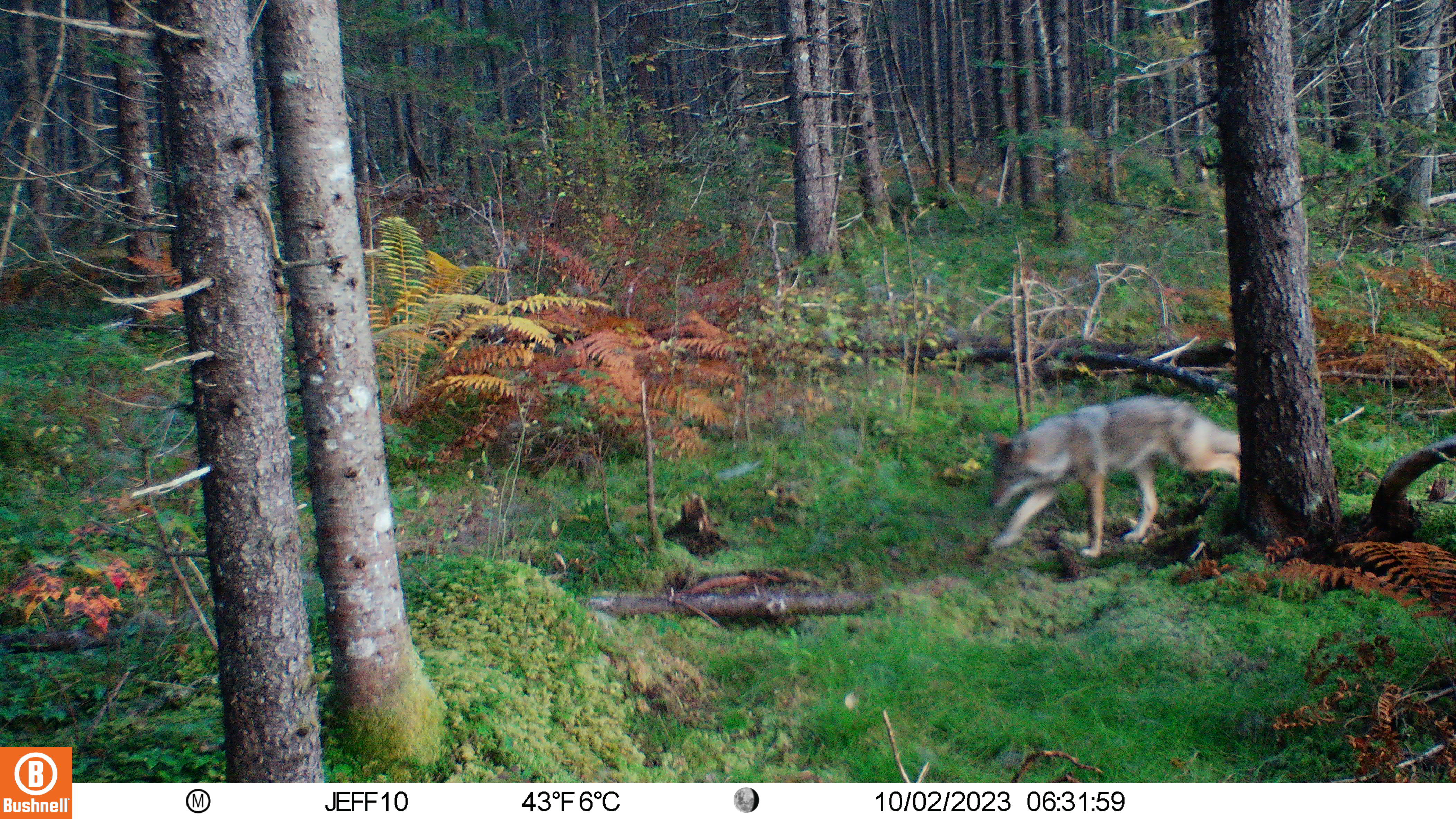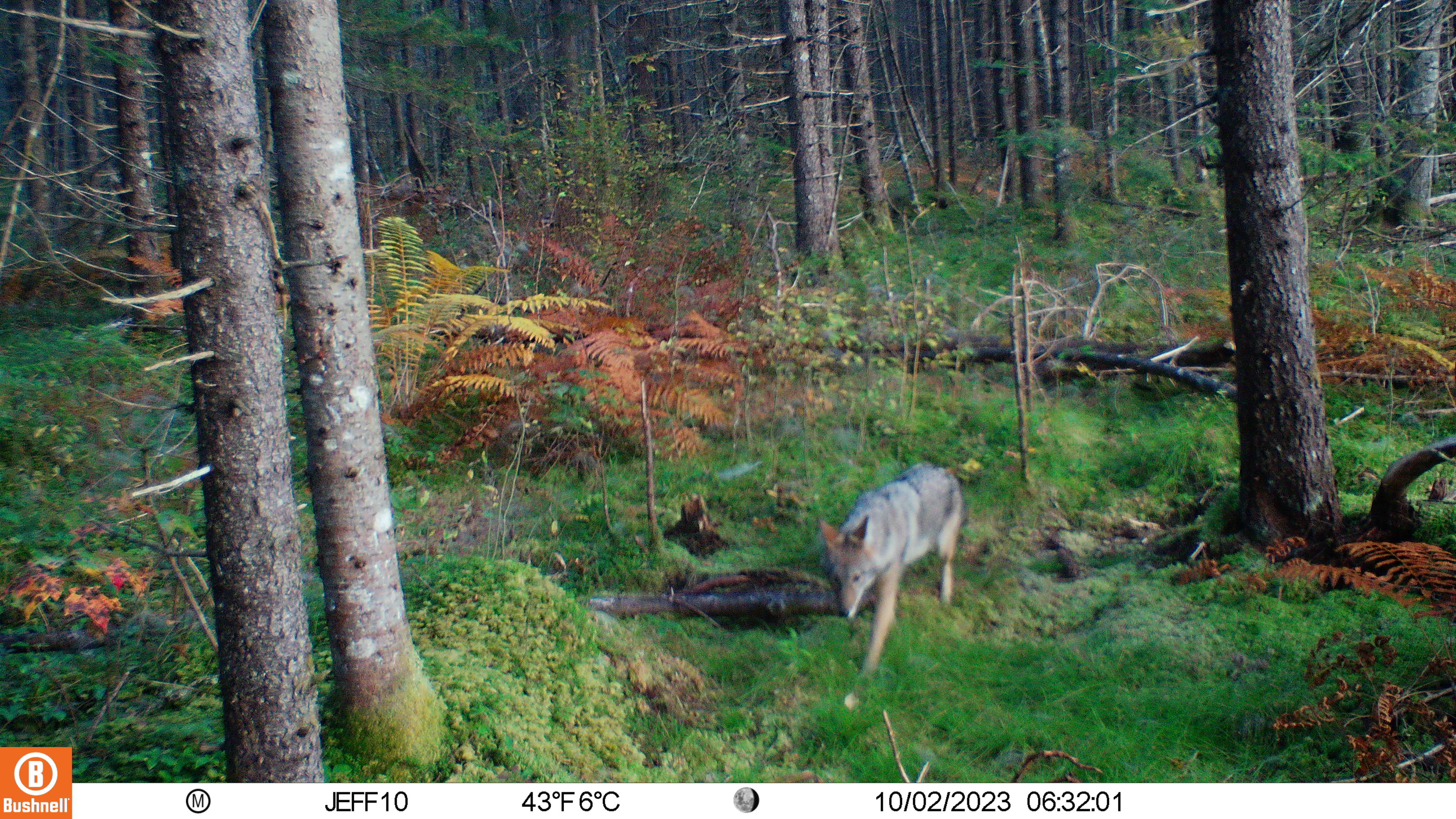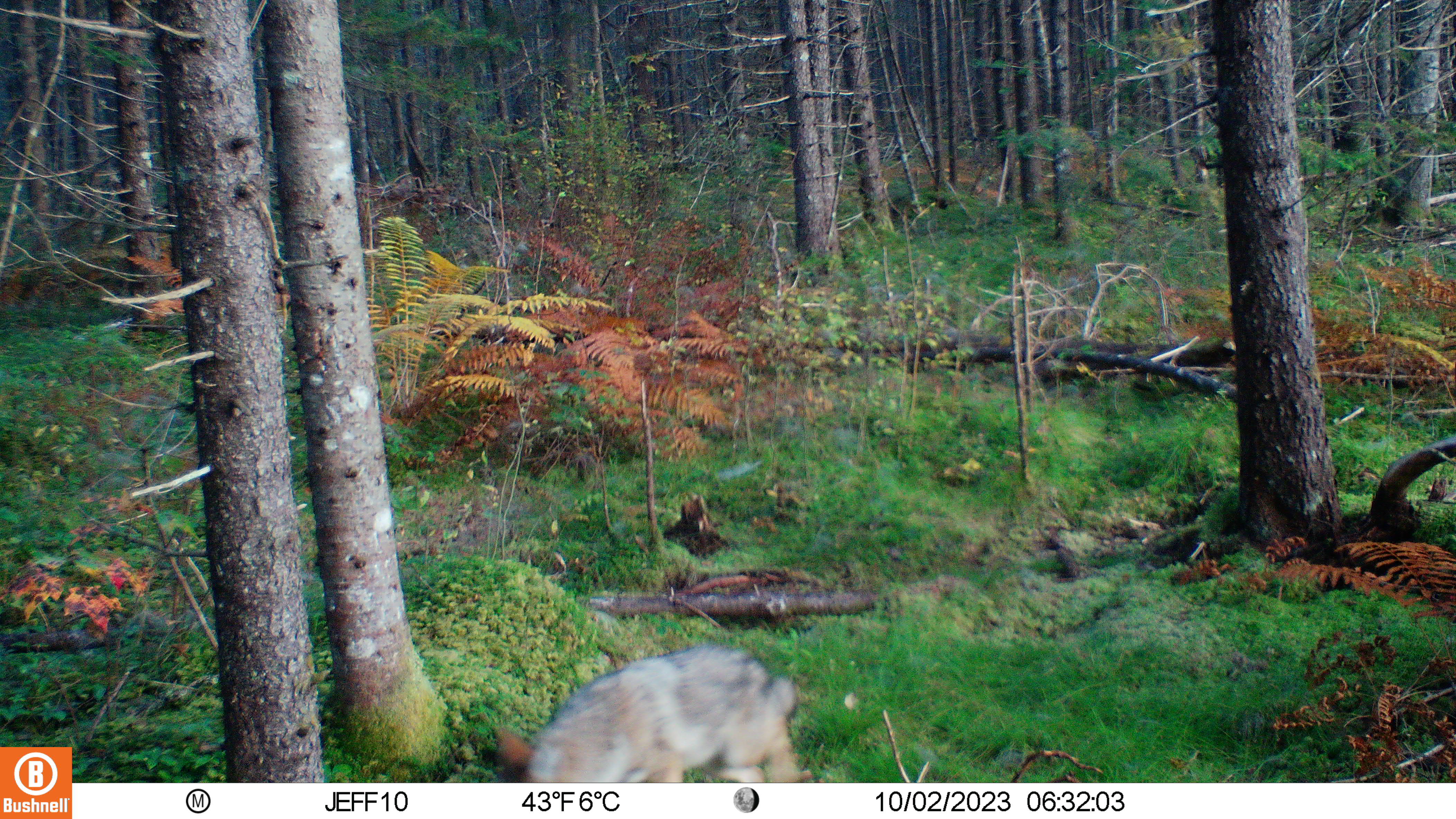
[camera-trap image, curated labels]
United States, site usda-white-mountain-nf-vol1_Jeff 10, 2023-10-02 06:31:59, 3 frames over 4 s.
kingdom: Animalia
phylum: Chordata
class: Mammalia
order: Carnivora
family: Canidae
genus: Canis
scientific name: Canis latrans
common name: coyote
Coyote (Canis latrans).